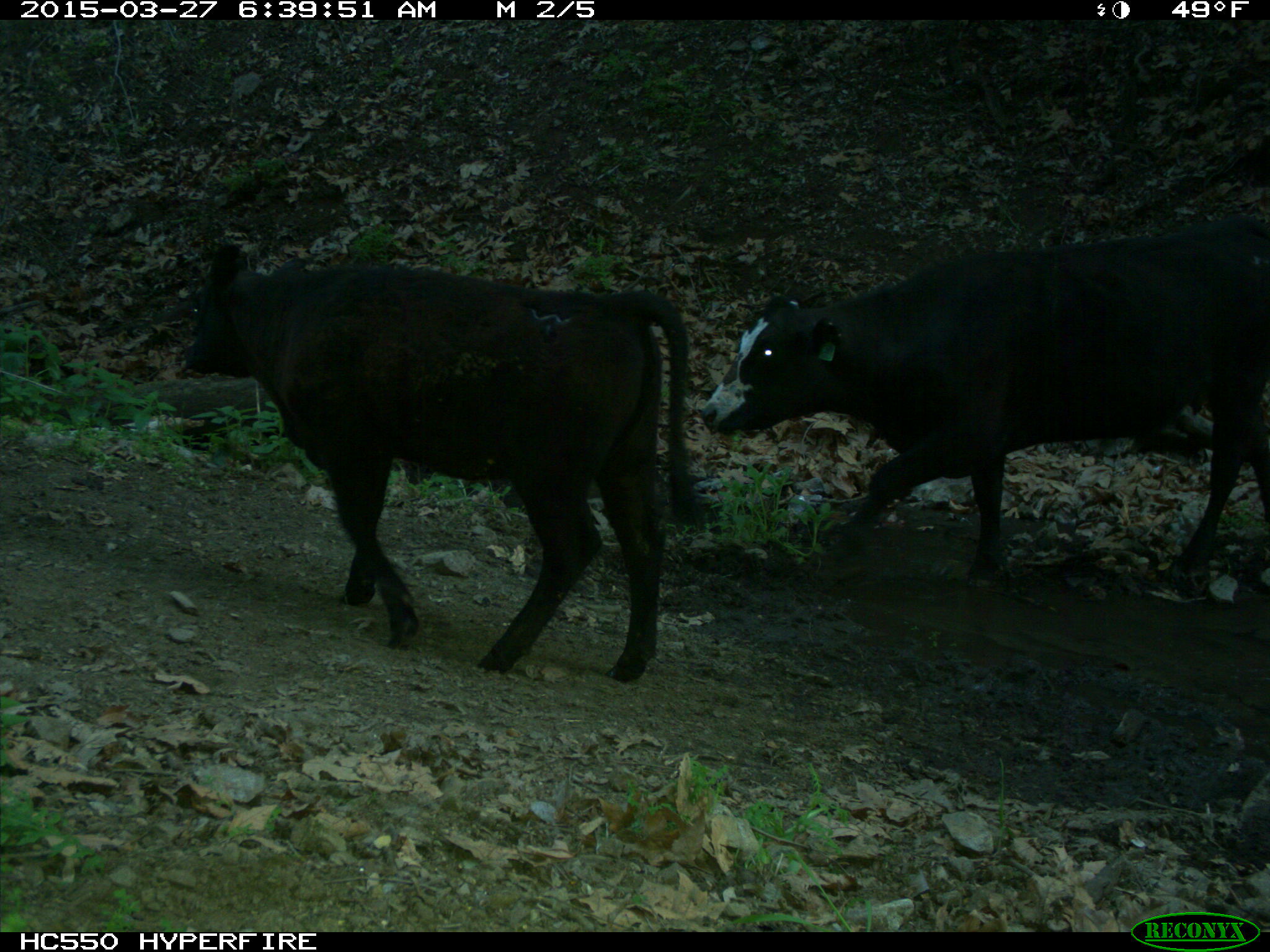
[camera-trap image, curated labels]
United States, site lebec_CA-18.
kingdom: Animalia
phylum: Chordata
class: Mammalia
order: Artiodactyla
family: Bovidae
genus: Bos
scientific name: Bos taurus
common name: domestic cow